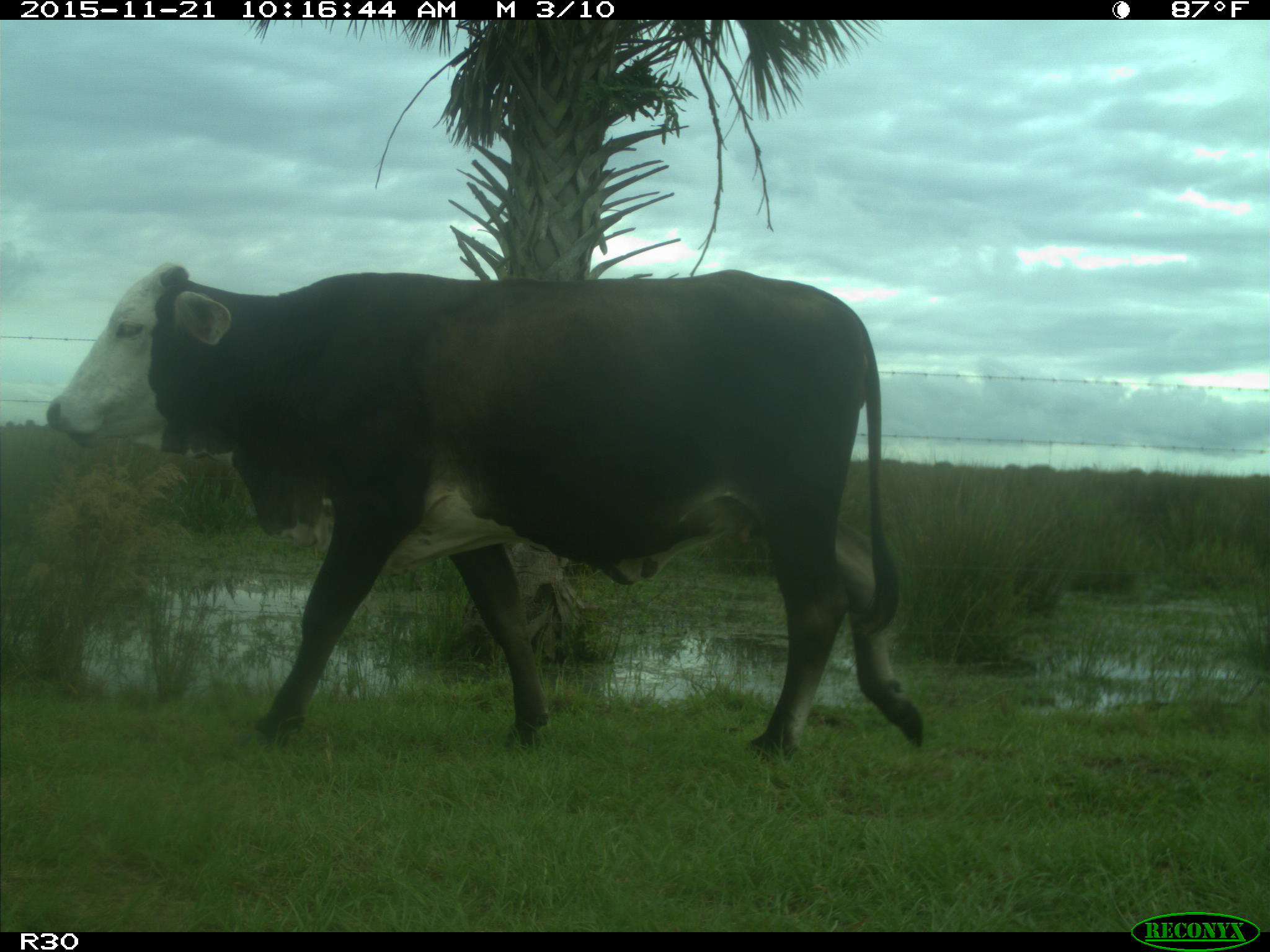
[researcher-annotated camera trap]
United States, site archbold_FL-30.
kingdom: Animalia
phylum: Chordata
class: Mammalia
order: Artiodactyla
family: Bovidae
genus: Bos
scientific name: Bos taurus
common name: domestic cow